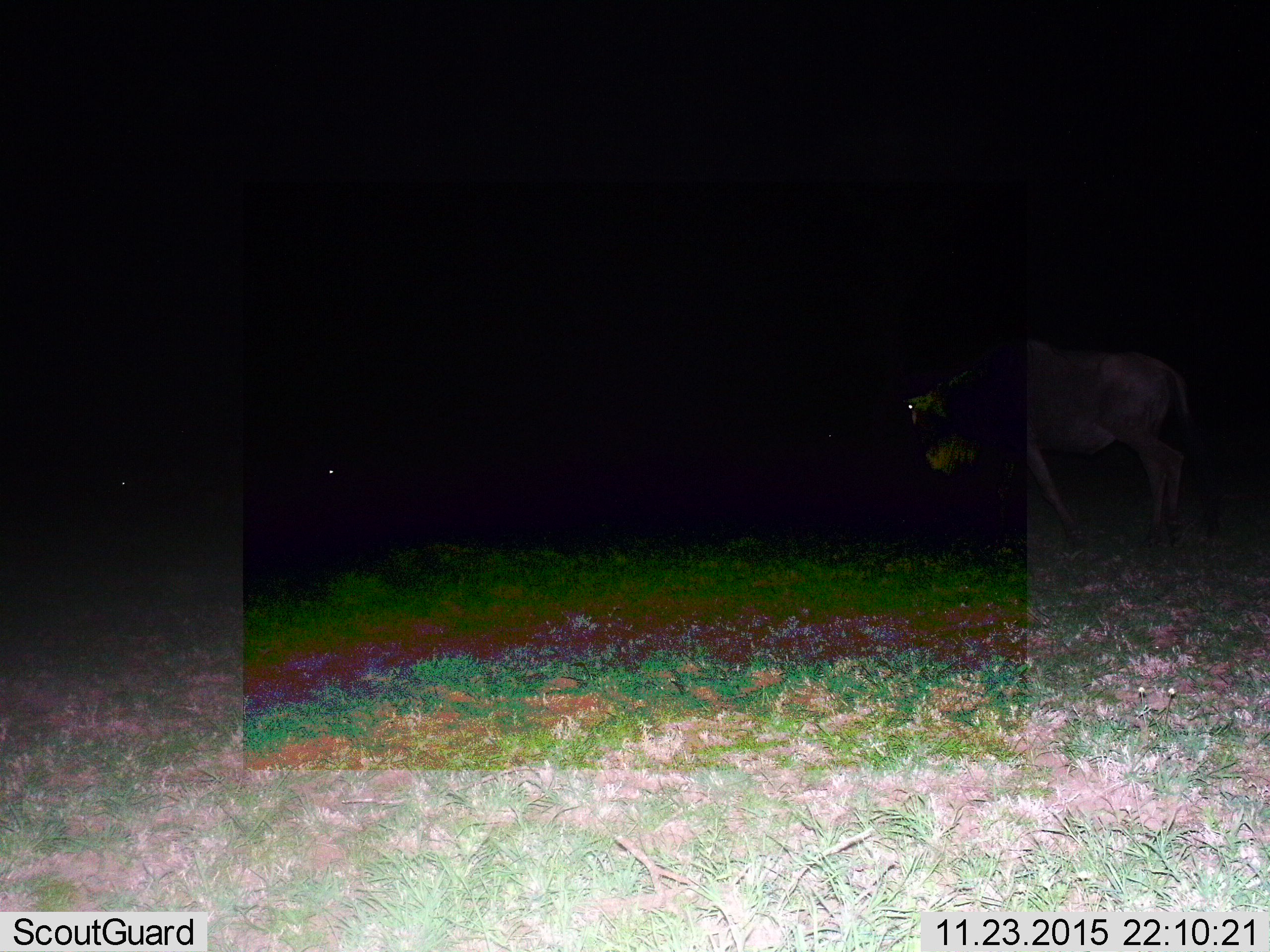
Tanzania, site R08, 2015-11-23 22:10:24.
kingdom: Animalia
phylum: Chordata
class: Mammalia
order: Artiodactyla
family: Bovidae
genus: Connochaetes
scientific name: Connochaetes taurinus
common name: blue wildebeest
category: wildebeest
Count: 3.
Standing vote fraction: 43%.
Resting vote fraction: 0%.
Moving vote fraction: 71%.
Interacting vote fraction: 0%.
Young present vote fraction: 0%.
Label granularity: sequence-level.